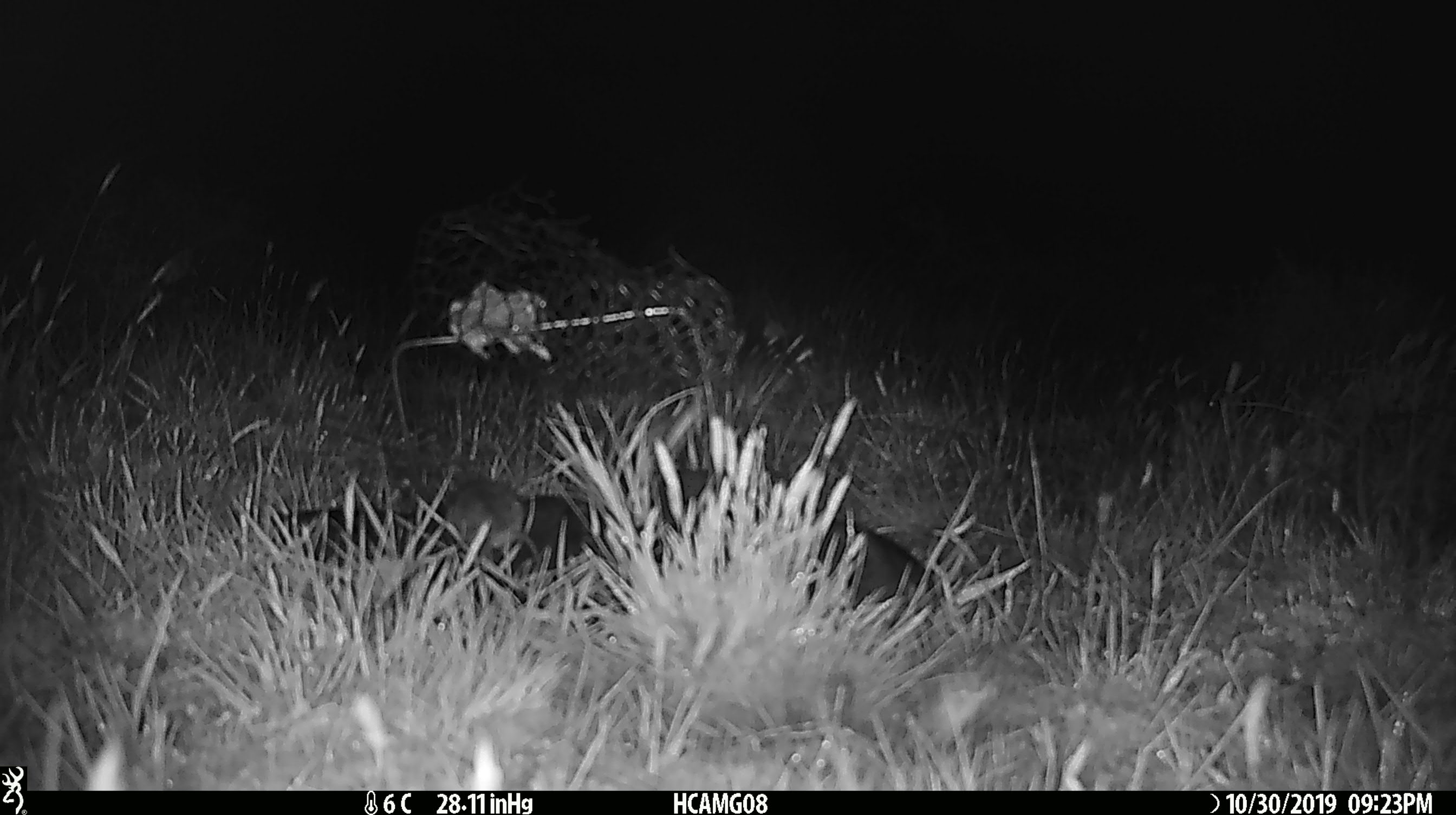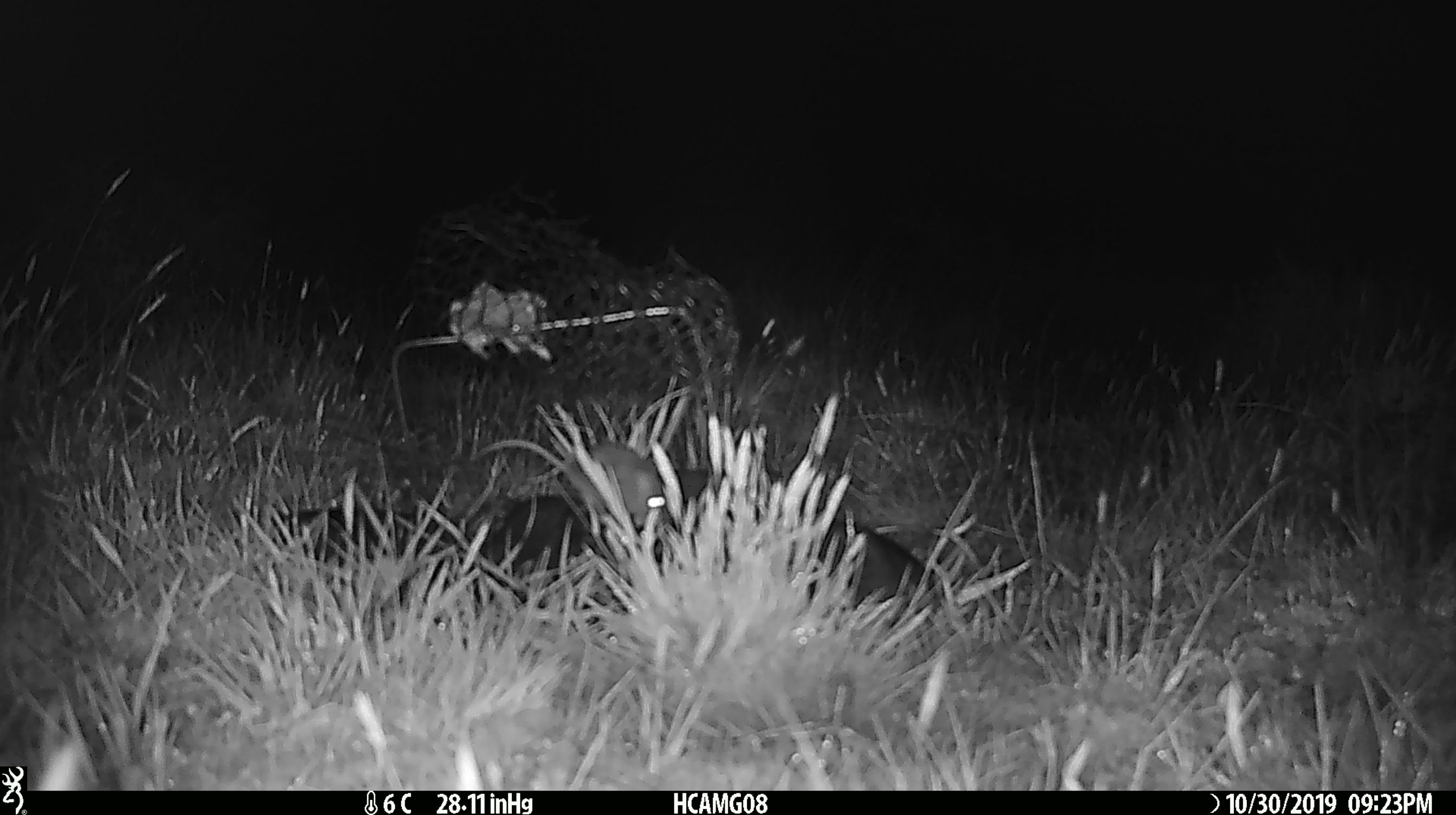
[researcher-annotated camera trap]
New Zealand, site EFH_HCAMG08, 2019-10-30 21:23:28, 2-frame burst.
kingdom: Animalia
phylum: Chordata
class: Mammalia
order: Rodentia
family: Muridae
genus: Mus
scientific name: Mus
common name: mouse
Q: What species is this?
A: Mouse (Mus).